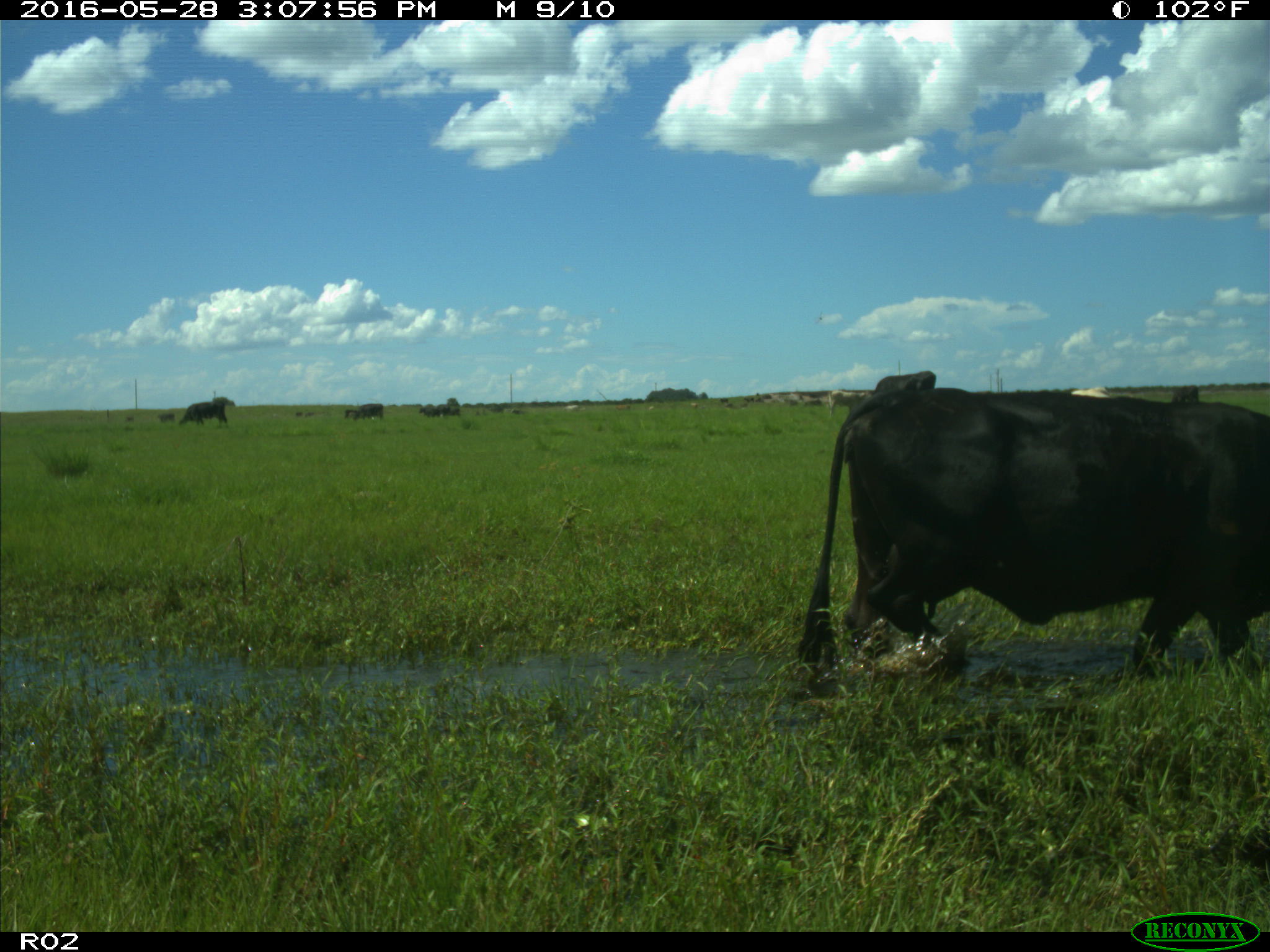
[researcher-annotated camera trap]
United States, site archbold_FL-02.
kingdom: Animalia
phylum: Chordata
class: Mammalia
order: Artiodactyla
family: Bovidae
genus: Bos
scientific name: Bos taurus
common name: domestic cow